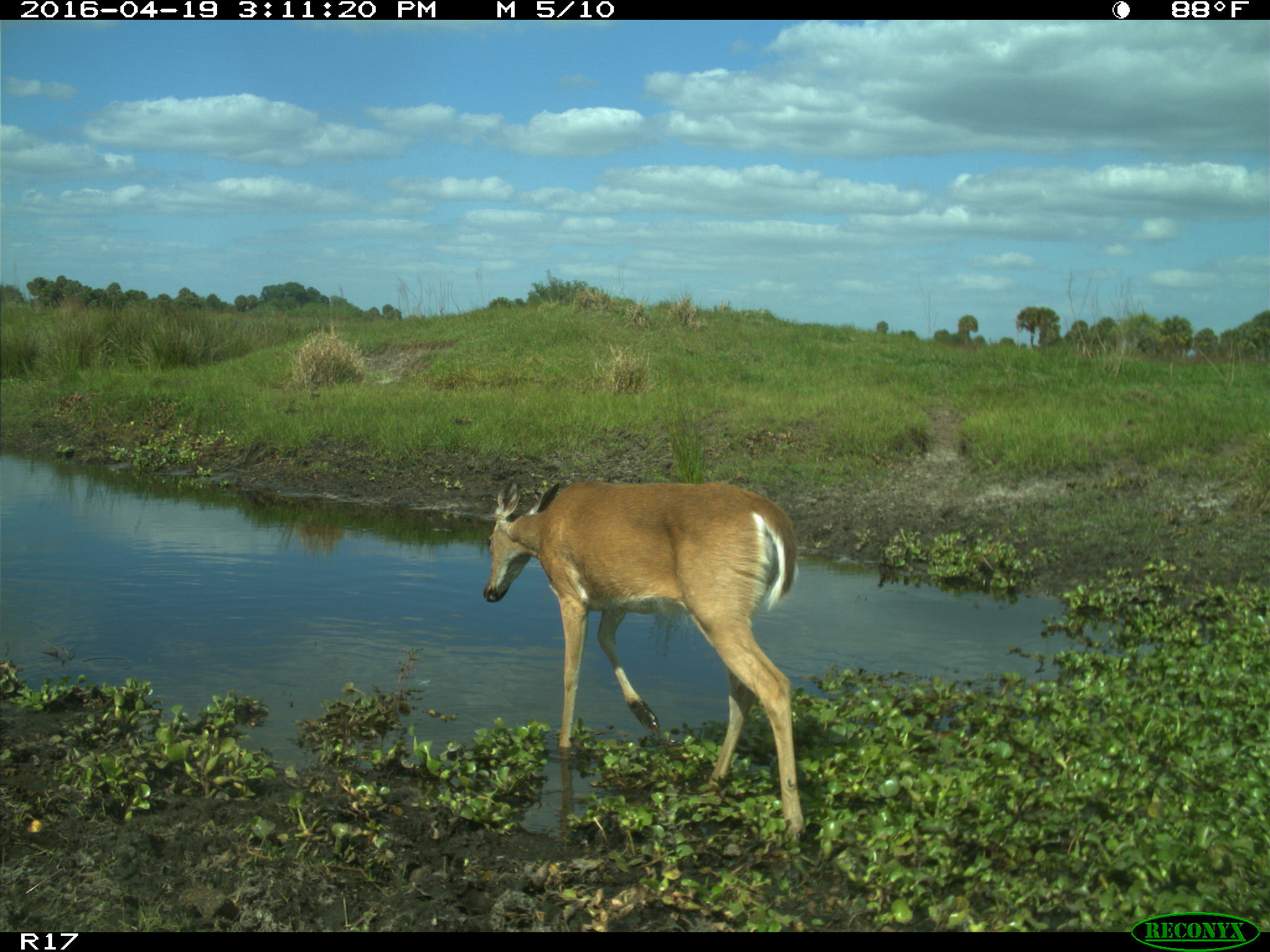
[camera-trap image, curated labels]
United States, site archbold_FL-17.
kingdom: Animalia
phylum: Chordata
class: Mammalia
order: Artiodactyla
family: Cervidae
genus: Odocoileus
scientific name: Odocoileus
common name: deer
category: unidentified deer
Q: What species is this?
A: Unidentified deer (deer) (Odocoileus).